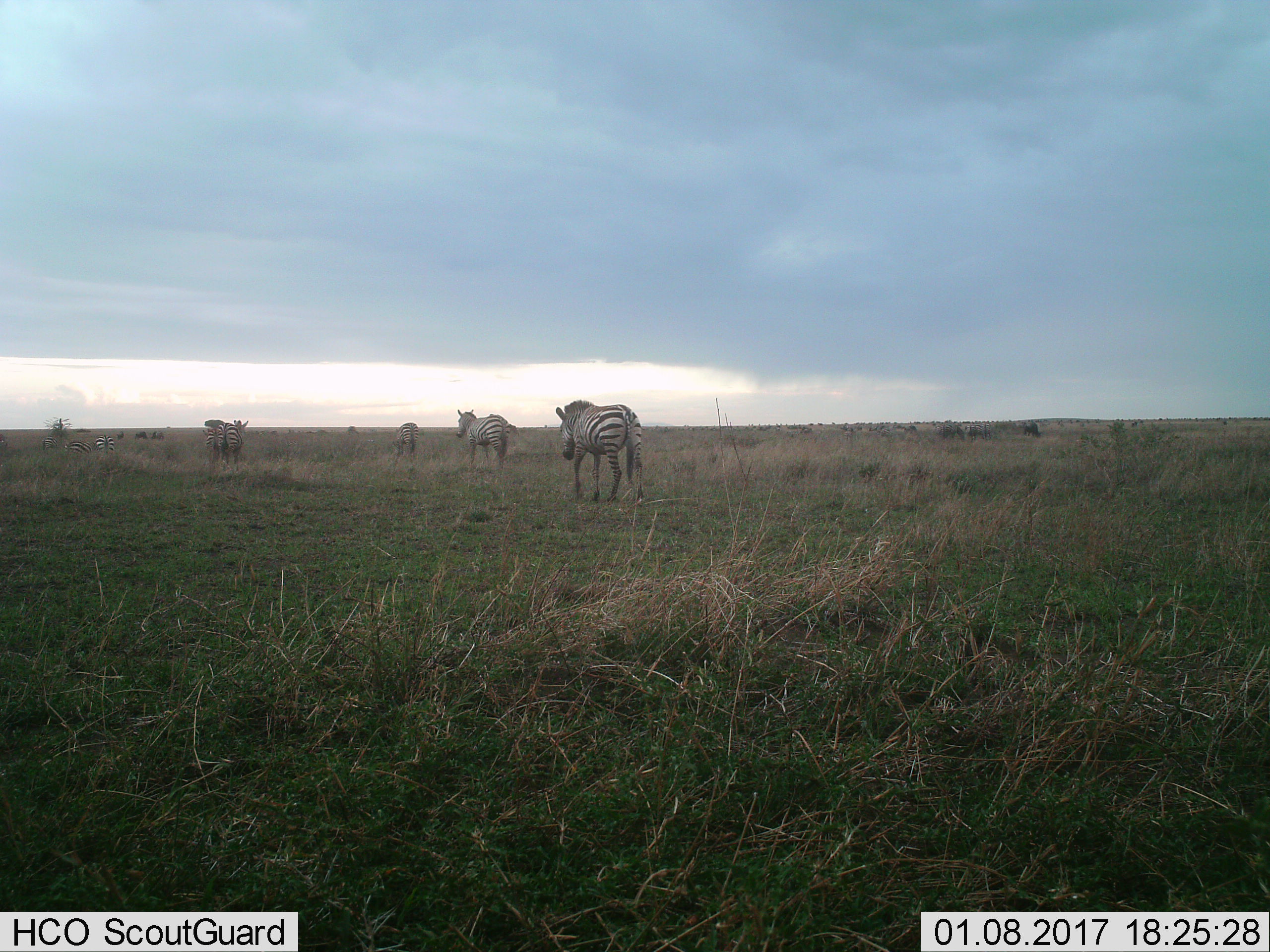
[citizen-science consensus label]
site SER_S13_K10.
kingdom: Animalia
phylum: Chordata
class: Mammalia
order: Perissodactyla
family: Equidae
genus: Equus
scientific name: Equus quagga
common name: plains zebra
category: zebraplains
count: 7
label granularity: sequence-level